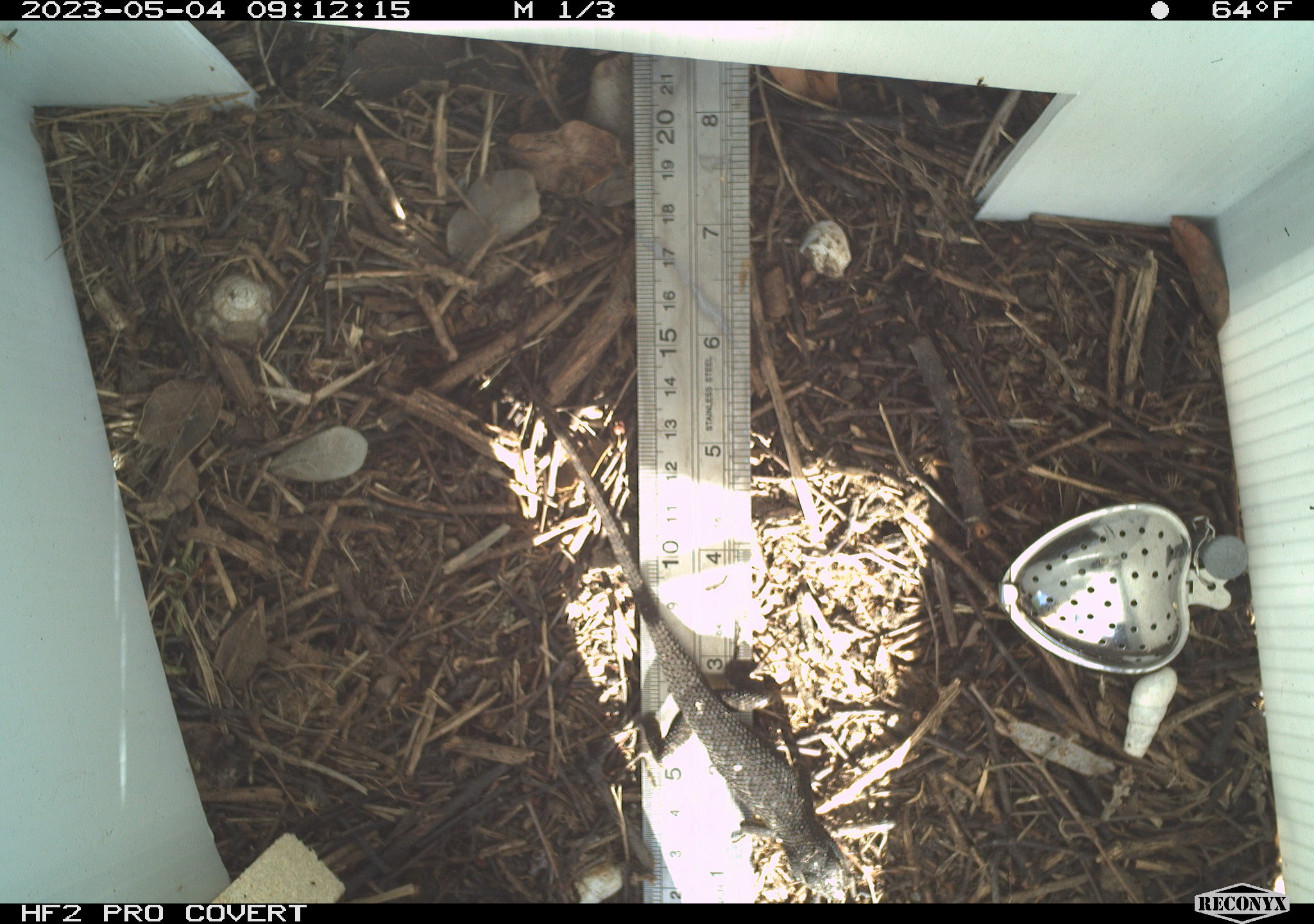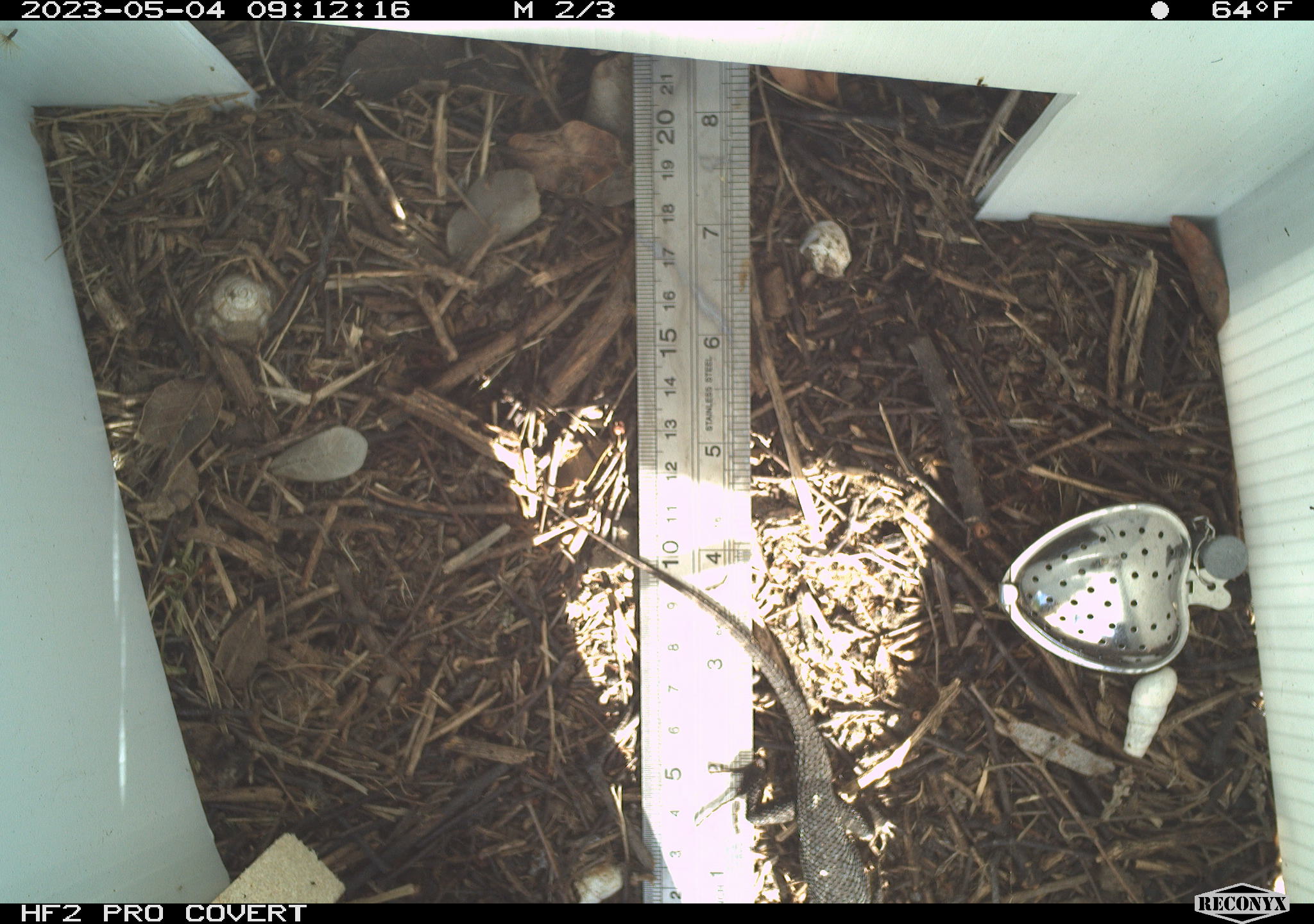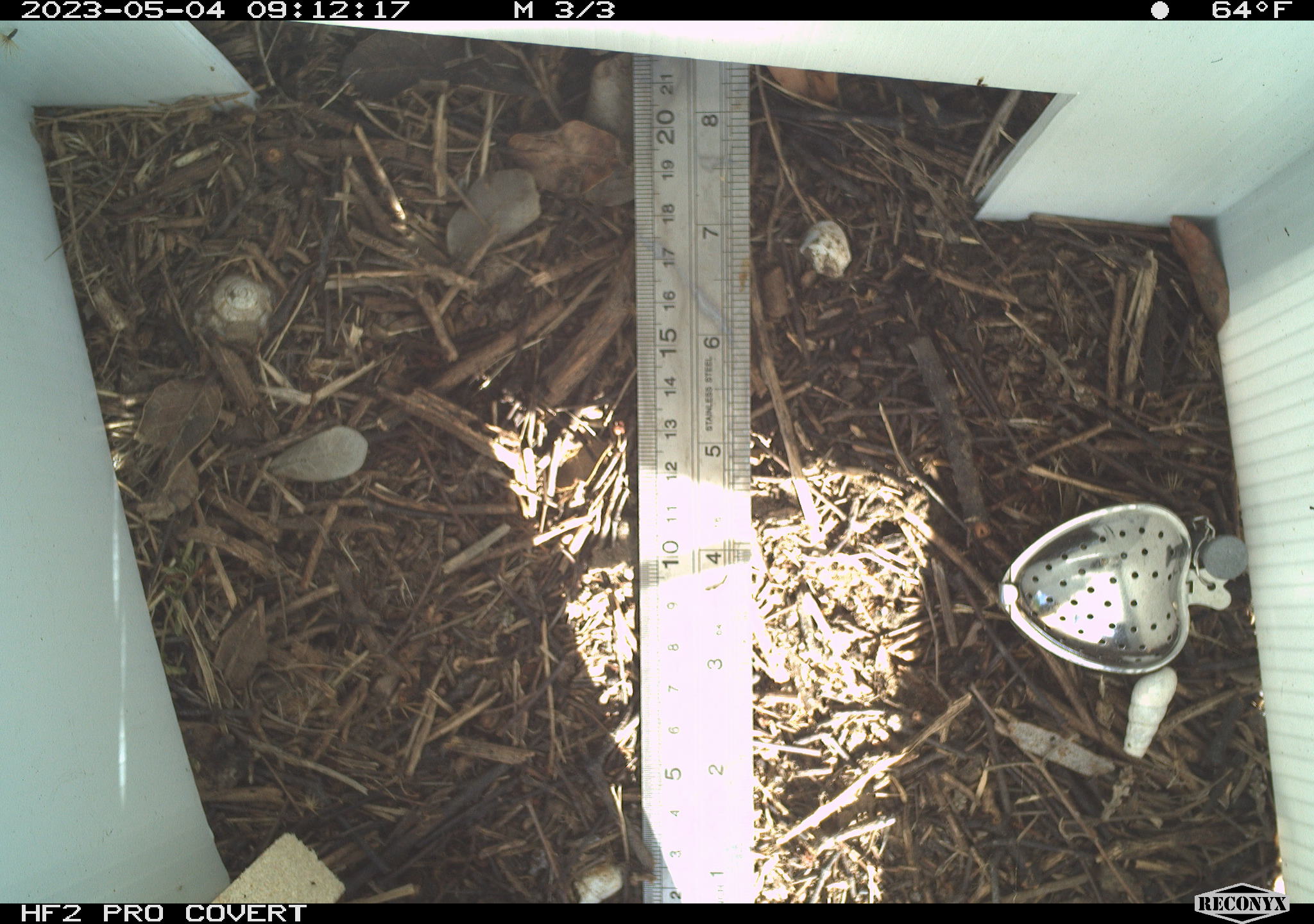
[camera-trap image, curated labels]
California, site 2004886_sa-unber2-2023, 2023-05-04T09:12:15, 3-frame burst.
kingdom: Animalia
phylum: Chordata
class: Reptilia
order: Squamata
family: Phrynosomatidae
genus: Sceloporus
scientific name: Sceloporus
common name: spiny lizards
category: sceloporus species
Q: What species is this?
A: Sceloporus species (spiny lizards) (Sceloporus).